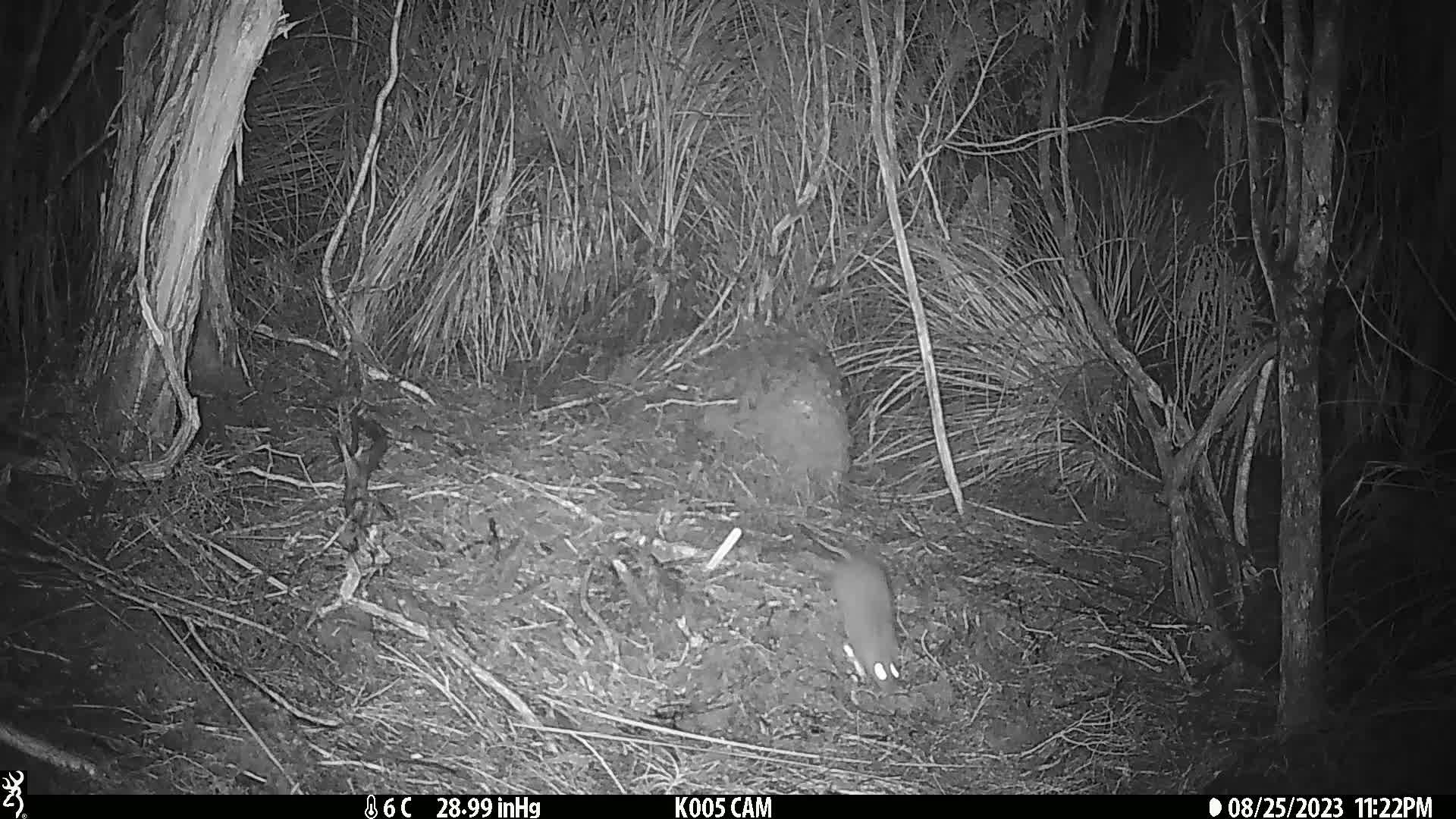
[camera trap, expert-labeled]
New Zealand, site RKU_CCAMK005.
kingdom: Animalia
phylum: Chordata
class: Mammalia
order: Rodentia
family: Muridae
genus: Rattus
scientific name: Rattus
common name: rat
Rat (Rattus).